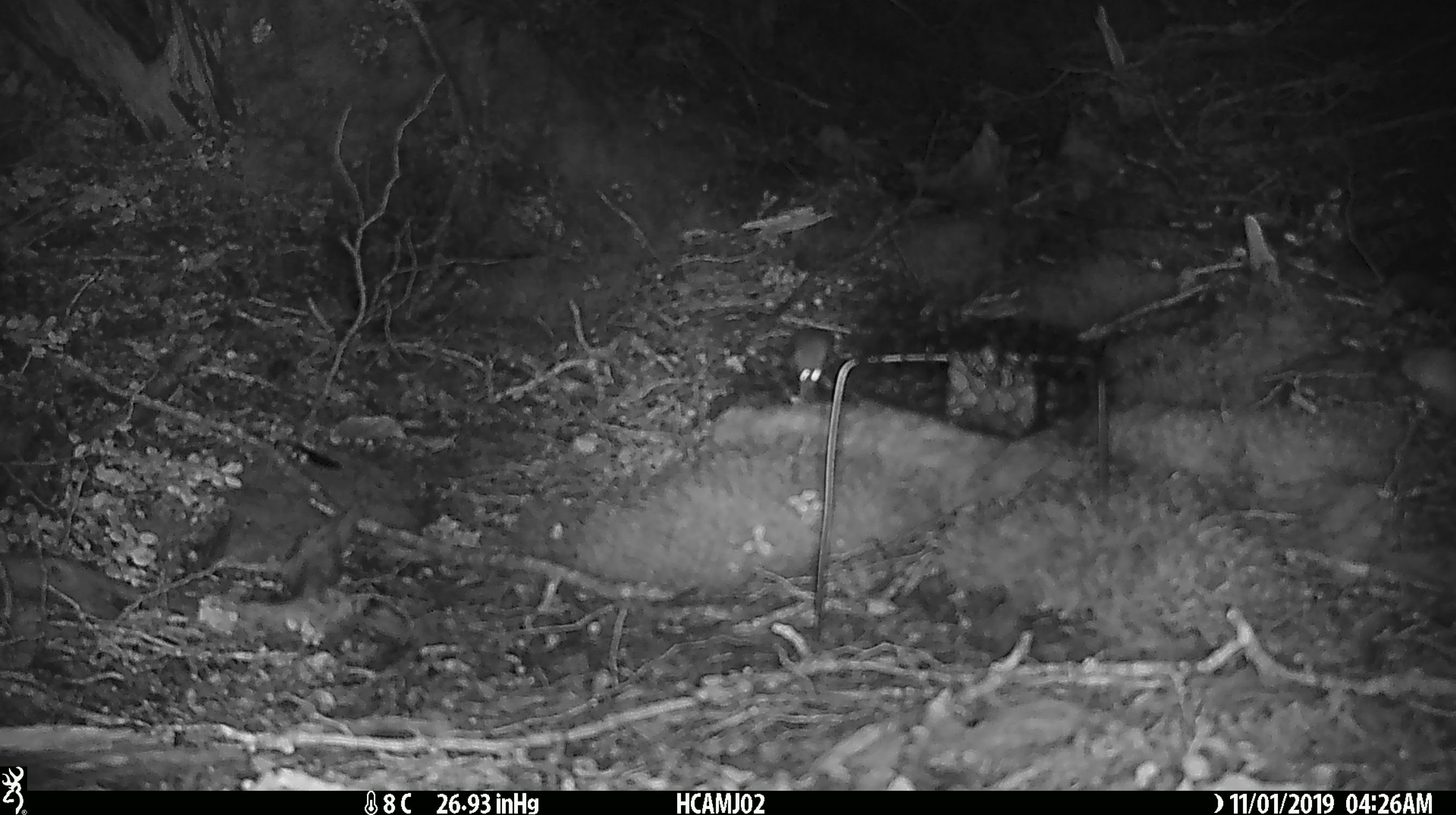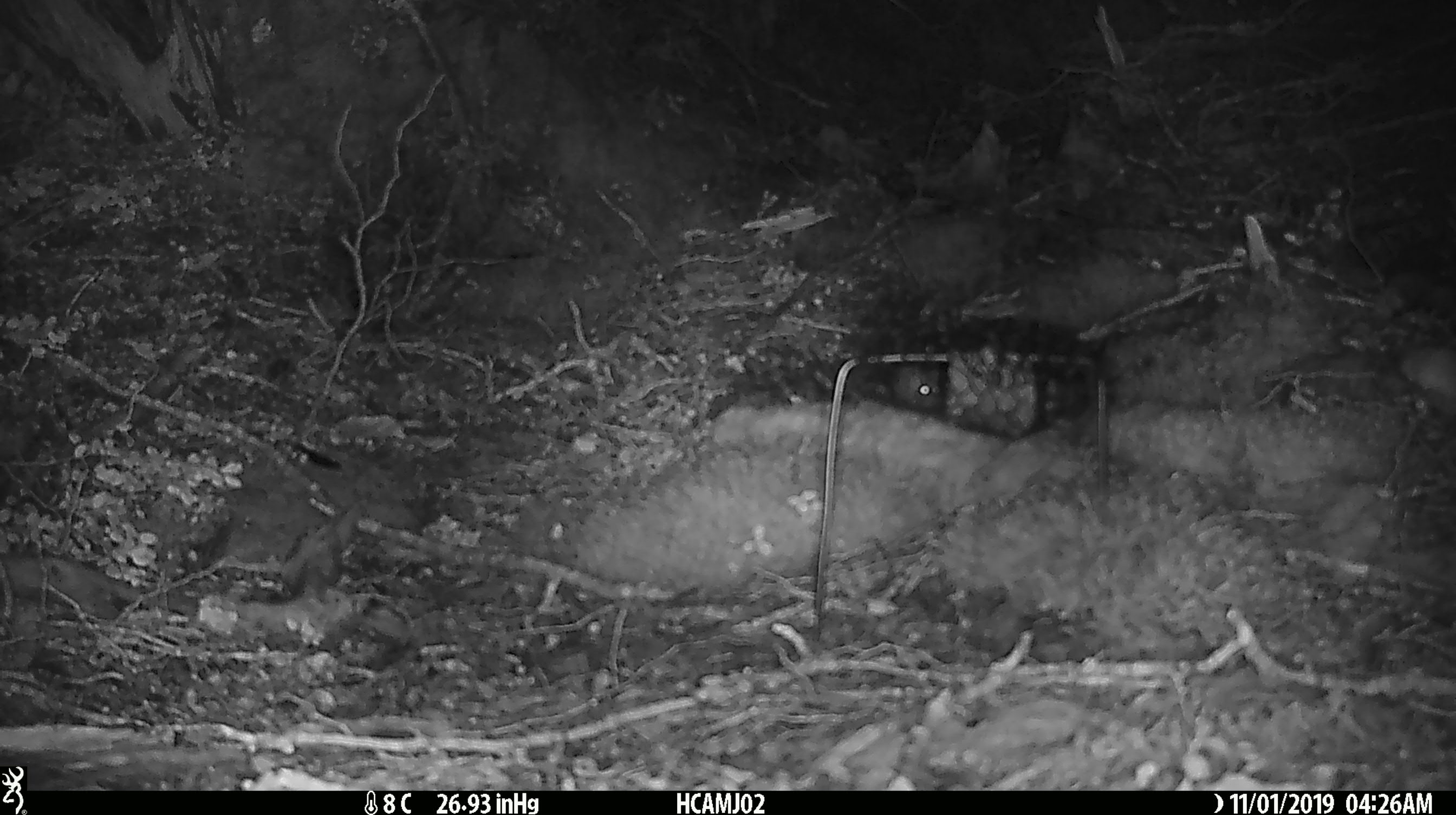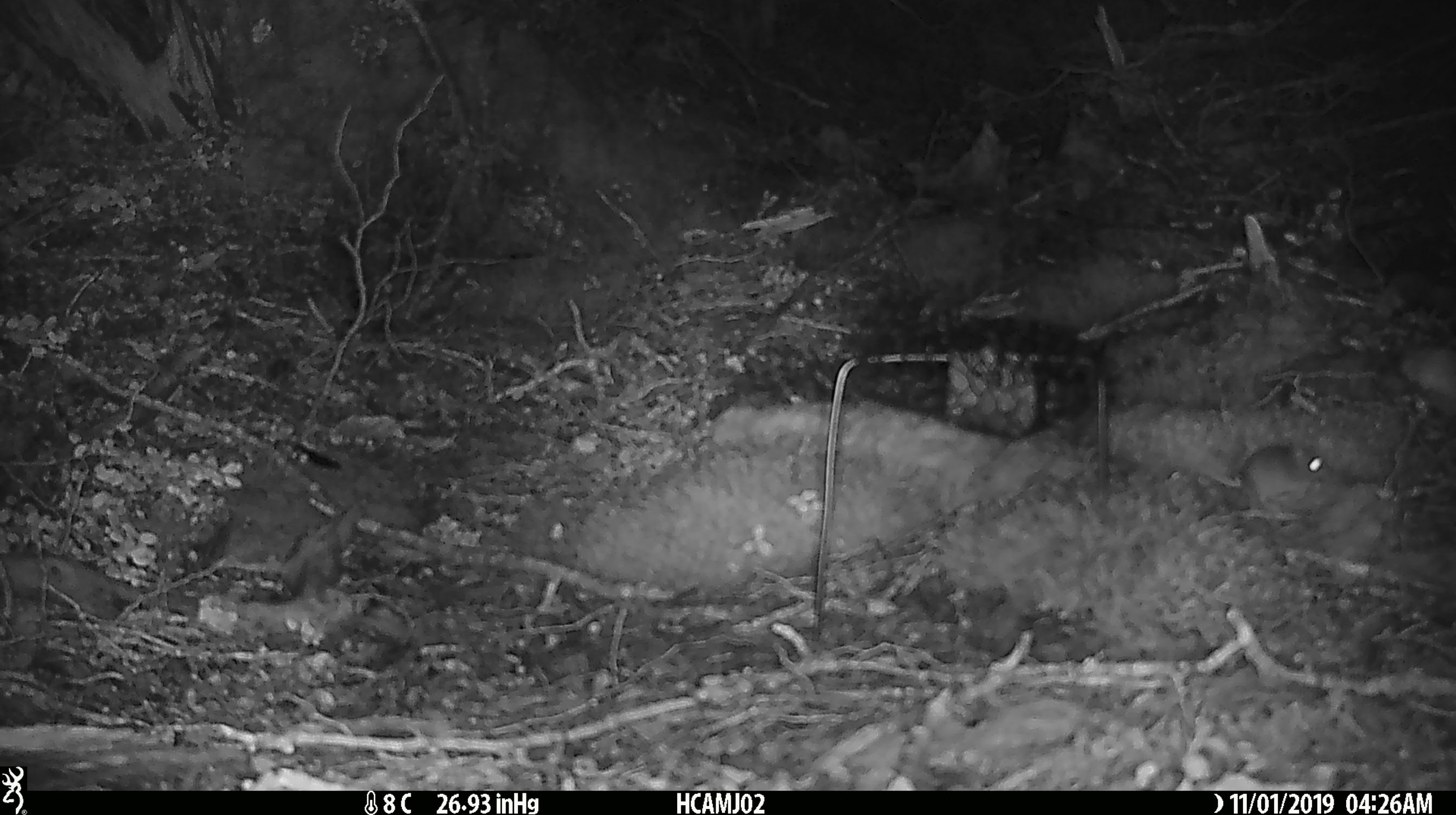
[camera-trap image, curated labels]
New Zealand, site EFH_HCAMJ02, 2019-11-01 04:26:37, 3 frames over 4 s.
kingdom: Animalia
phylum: Chordata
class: Mammalia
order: Rodentia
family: Muridae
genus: Mus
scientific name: Mus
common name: mouse